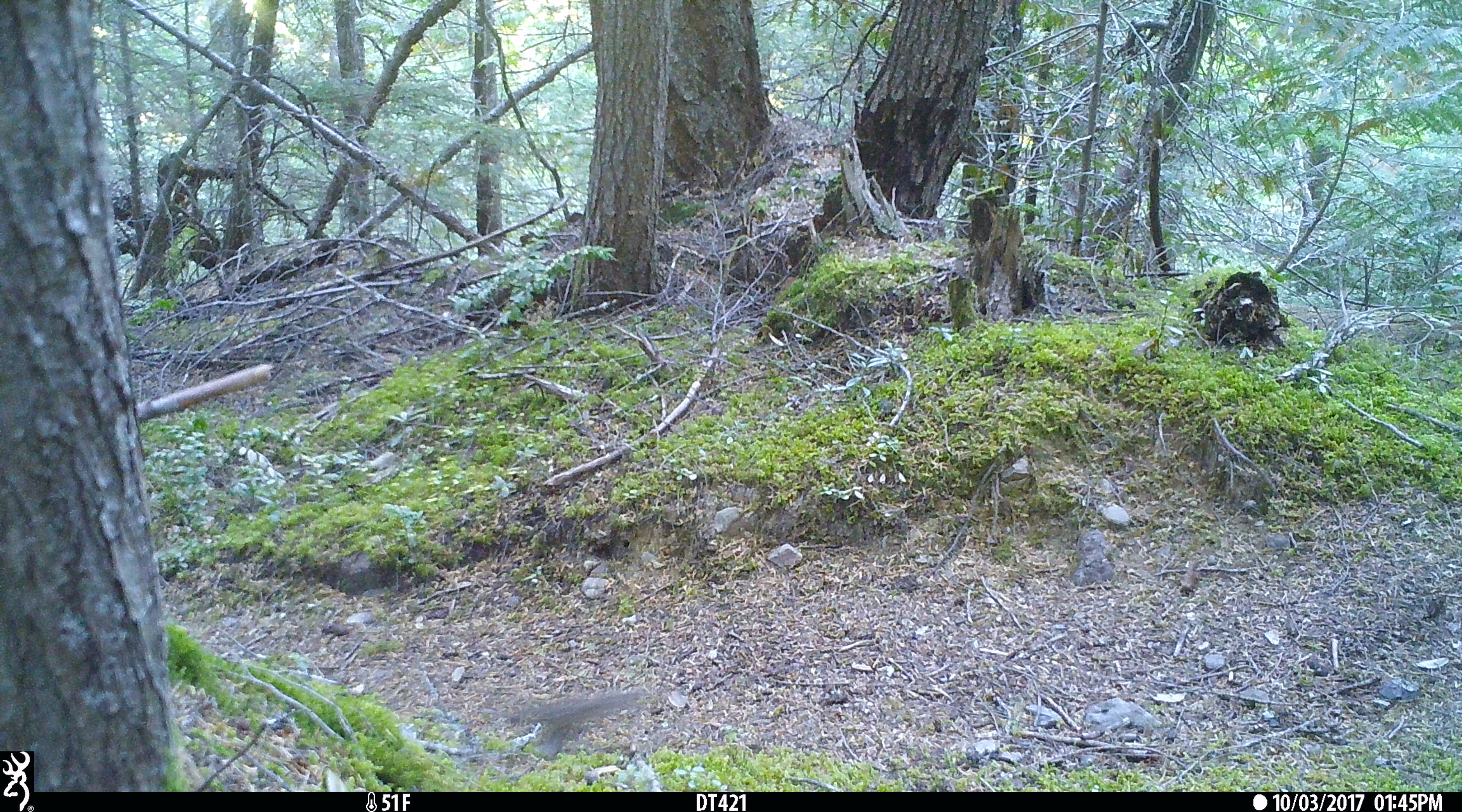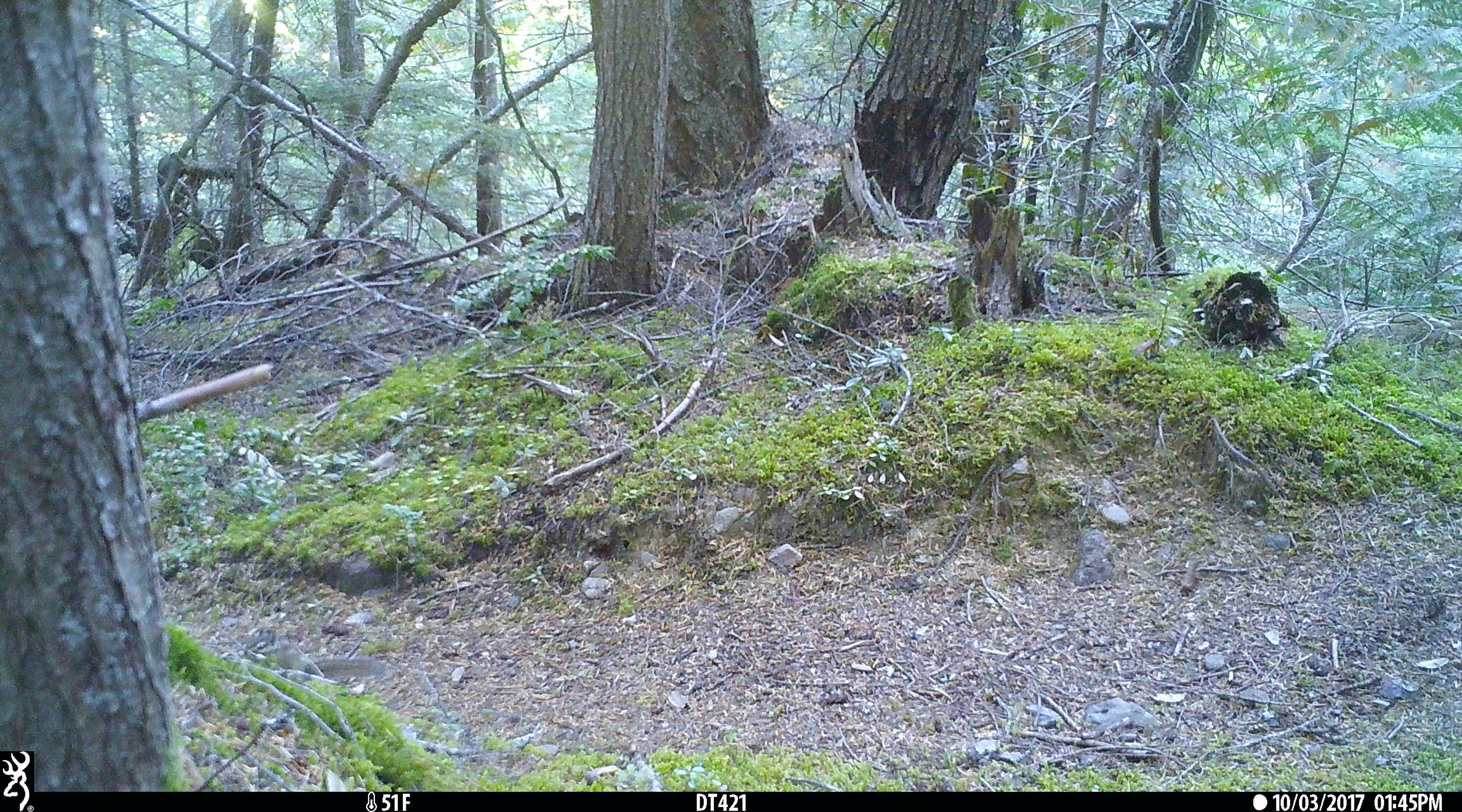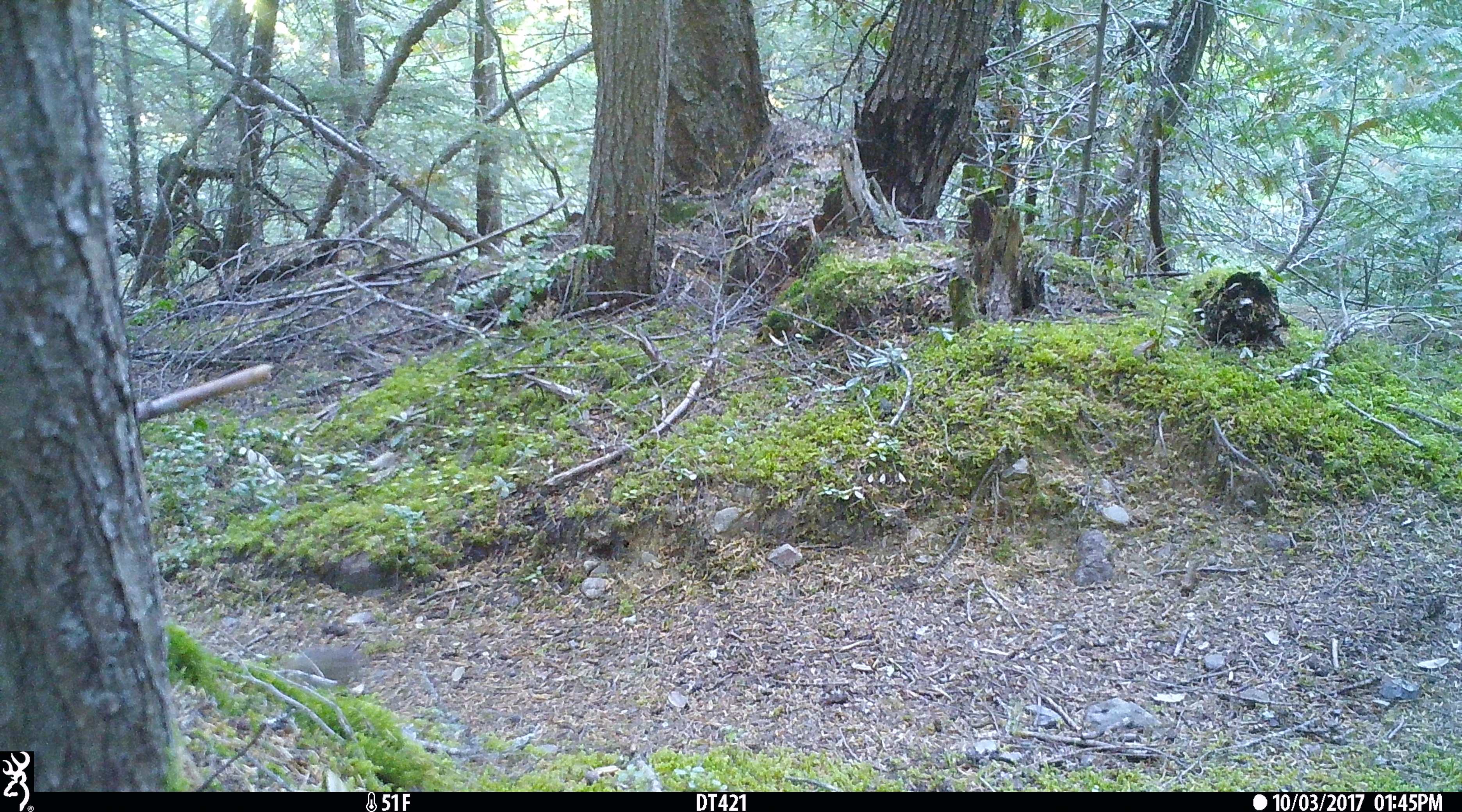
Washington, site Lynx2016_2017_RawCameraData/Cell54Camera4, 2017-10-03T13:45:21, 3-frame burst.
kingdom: Animalia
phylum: Chordata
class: Mammalia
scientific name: Mammalia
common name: small mammal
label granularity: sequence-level